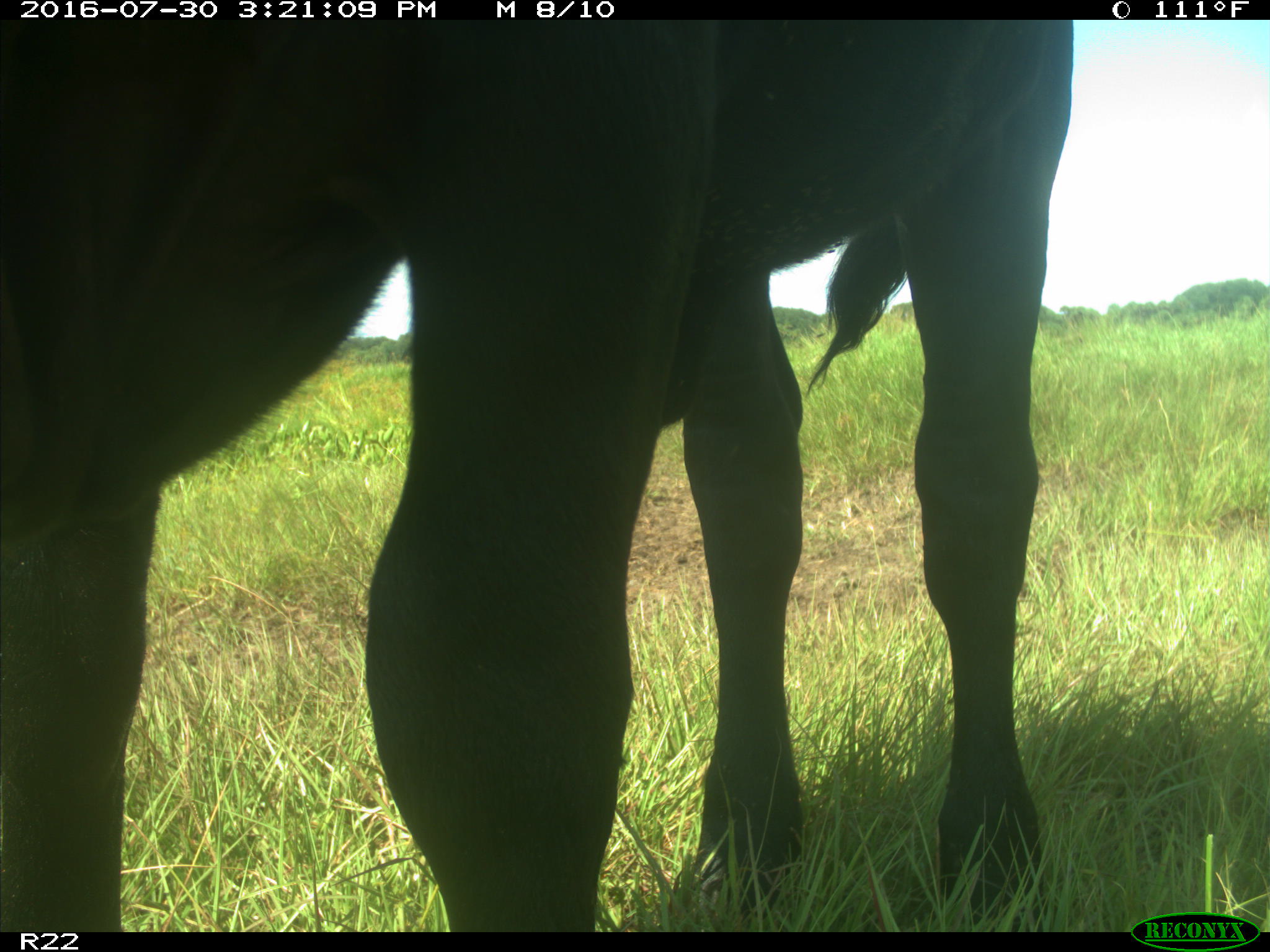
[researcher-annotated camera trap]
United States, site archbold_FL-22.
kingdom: Animalia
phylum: Chordata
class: Mammalia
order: Artiodactyla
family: Bovidae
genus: Bos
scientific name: Bos taurus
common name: domestic cow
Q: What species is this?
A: Bos taurus (domestic cow).